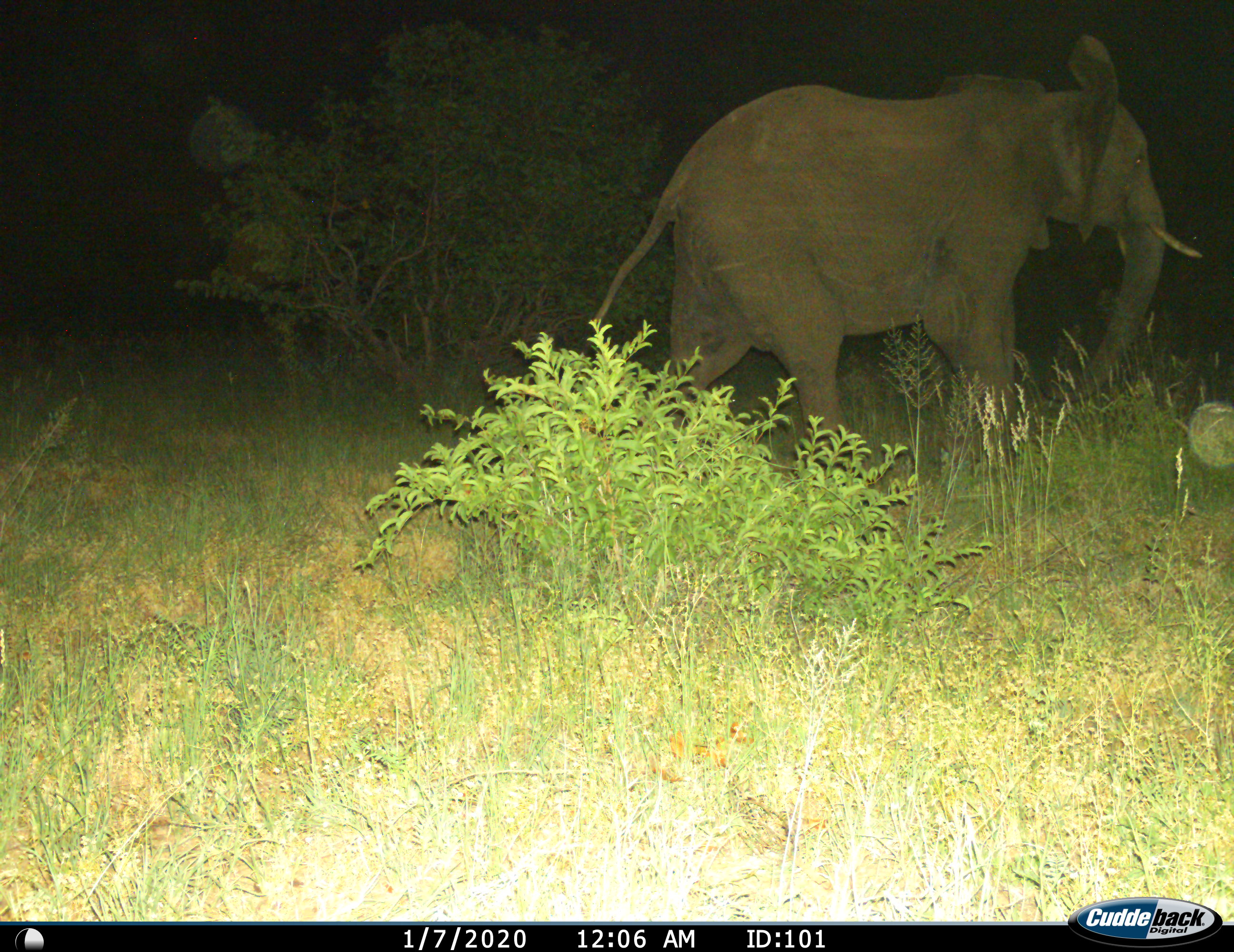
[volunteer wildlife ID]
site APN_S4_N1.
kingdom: Animalia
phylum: Chordata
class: Mammalia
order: Proboscidea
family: Elephantidae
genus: Loxodonta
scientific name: Loxodonta africana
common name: african bush elephant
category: elephant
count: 1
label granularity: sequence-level